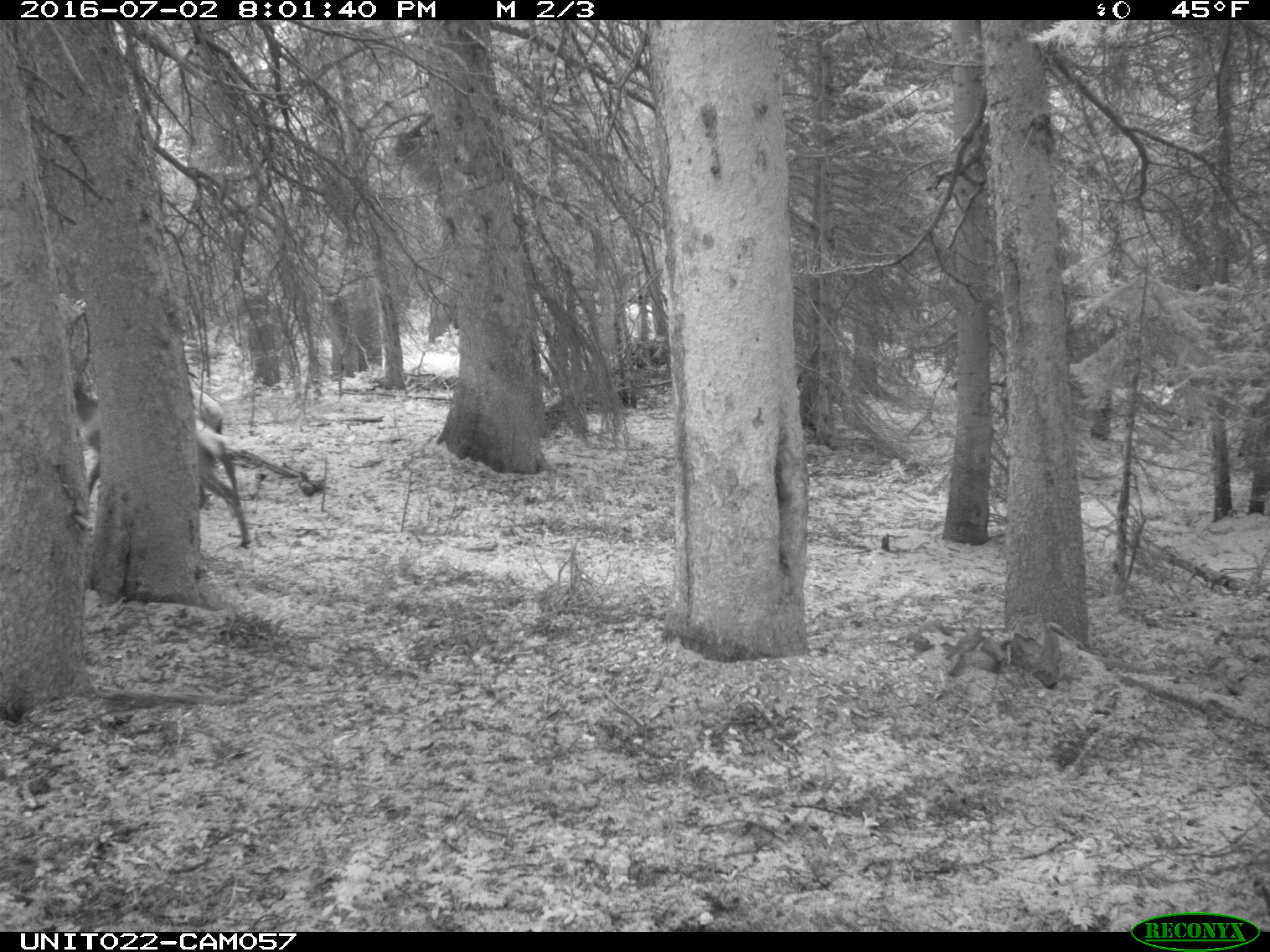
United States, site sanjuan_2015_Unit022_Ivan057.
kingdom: Animalia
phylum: Chordata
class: Mammalia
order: Artiodactyla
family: Cervidae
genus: Cervus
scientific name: Cervus elaphus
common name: red deer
Cervus elaphus (red deer).